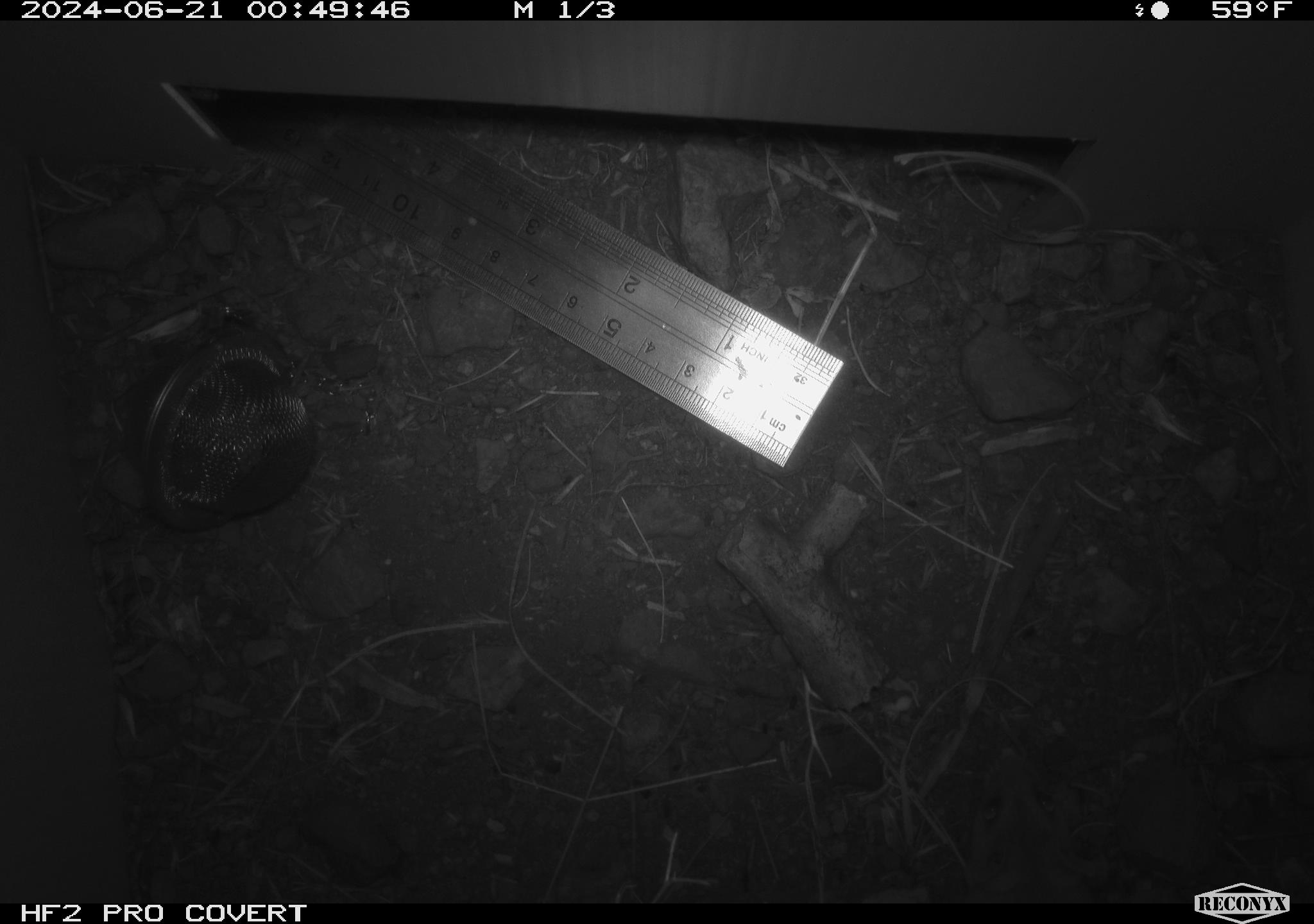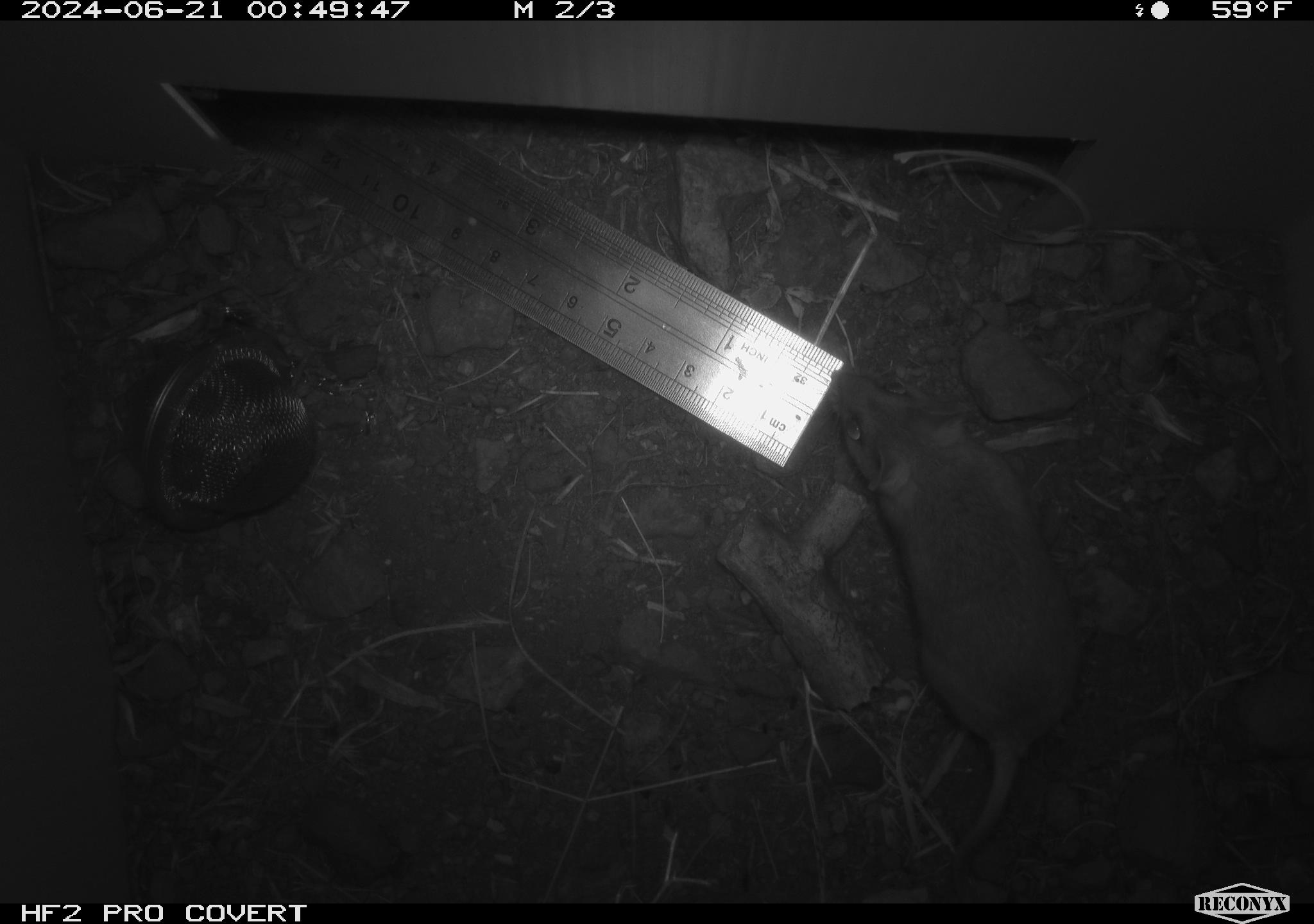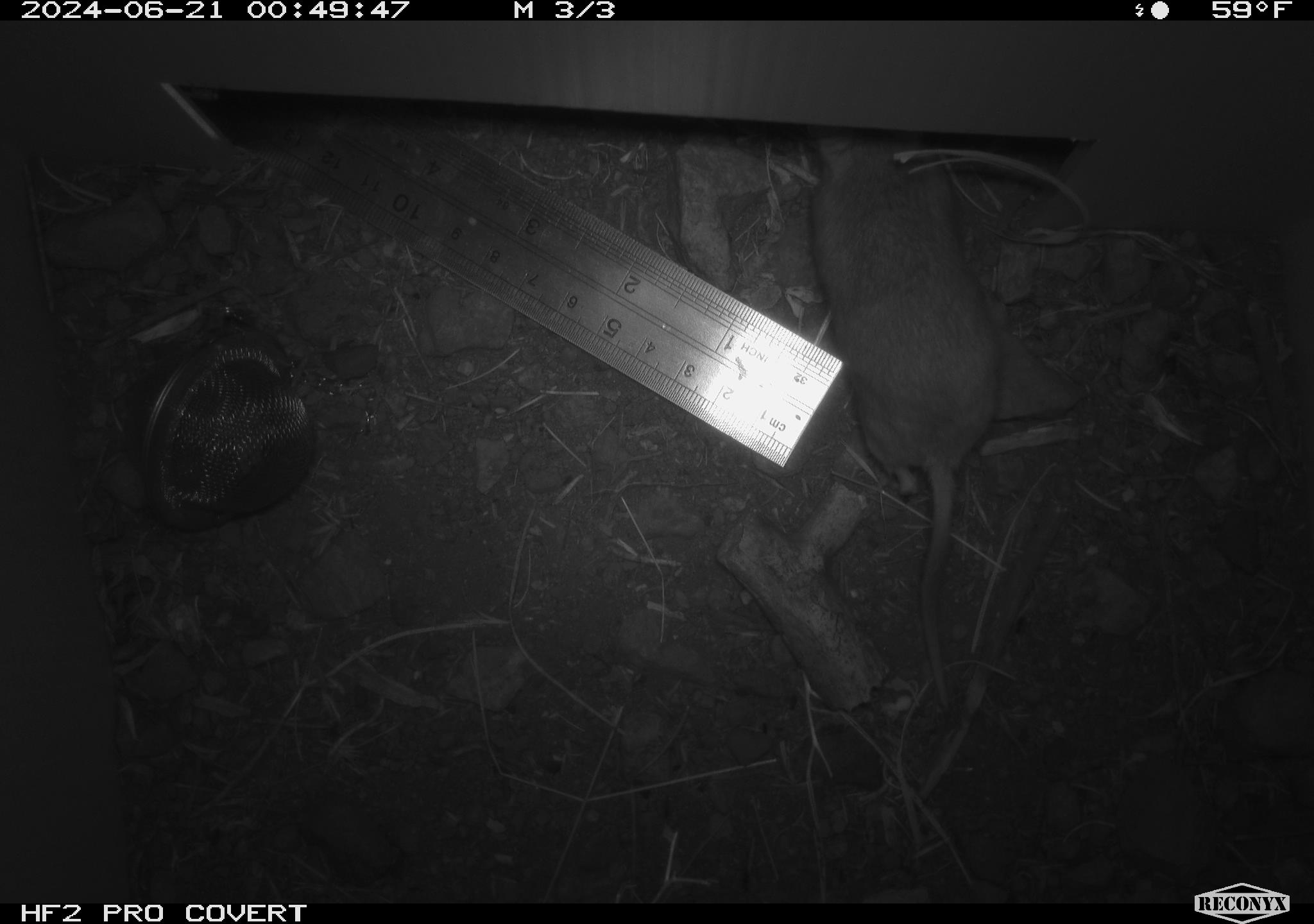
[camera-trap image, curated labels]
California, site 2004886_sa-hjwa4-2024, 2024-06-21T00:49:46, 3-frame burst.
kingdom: Animalia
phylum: Chordata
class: Mammalia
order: Rodentia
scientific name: Rodentia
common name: rodent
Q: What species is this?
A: Rodent (Rodentia).